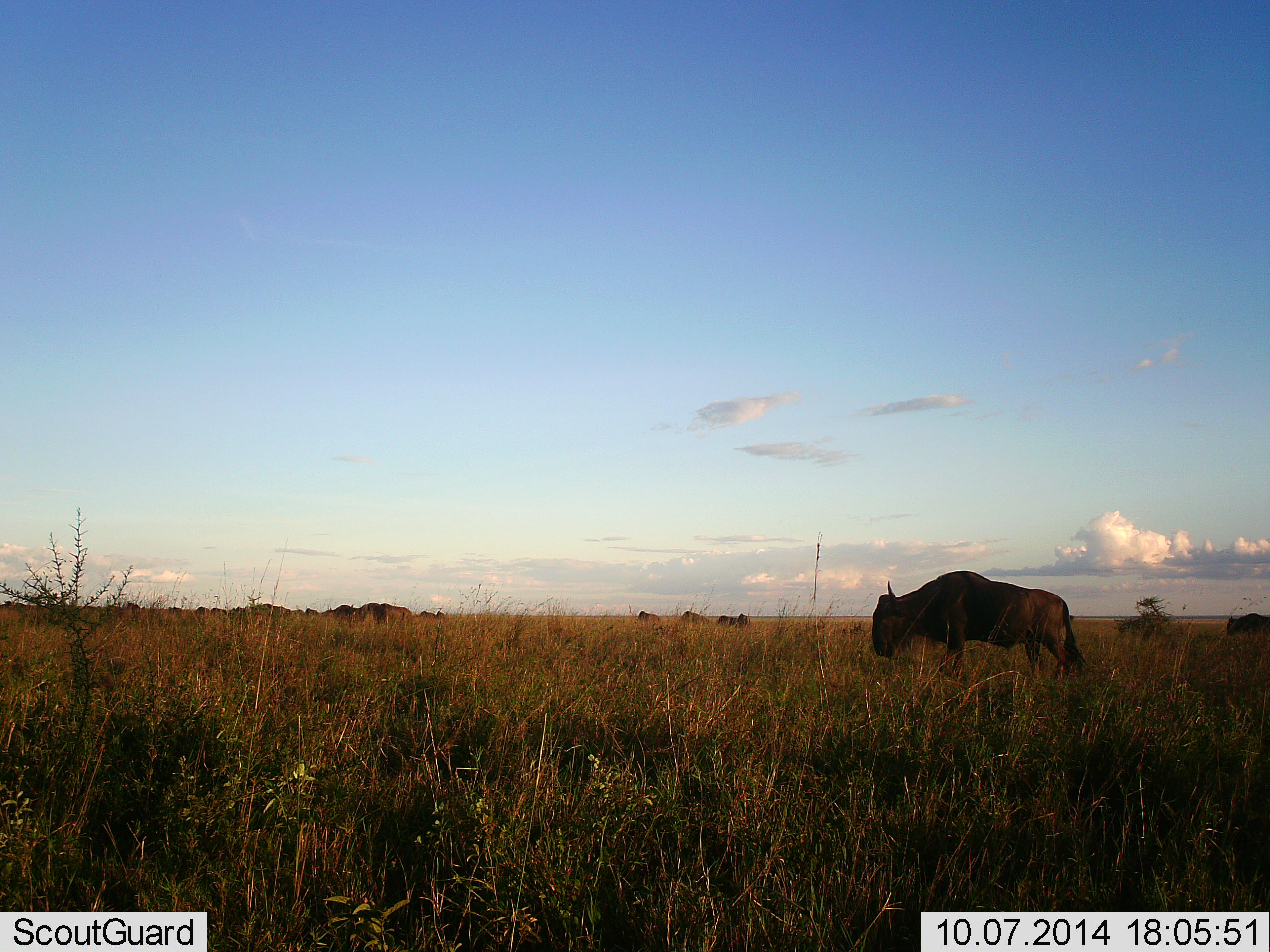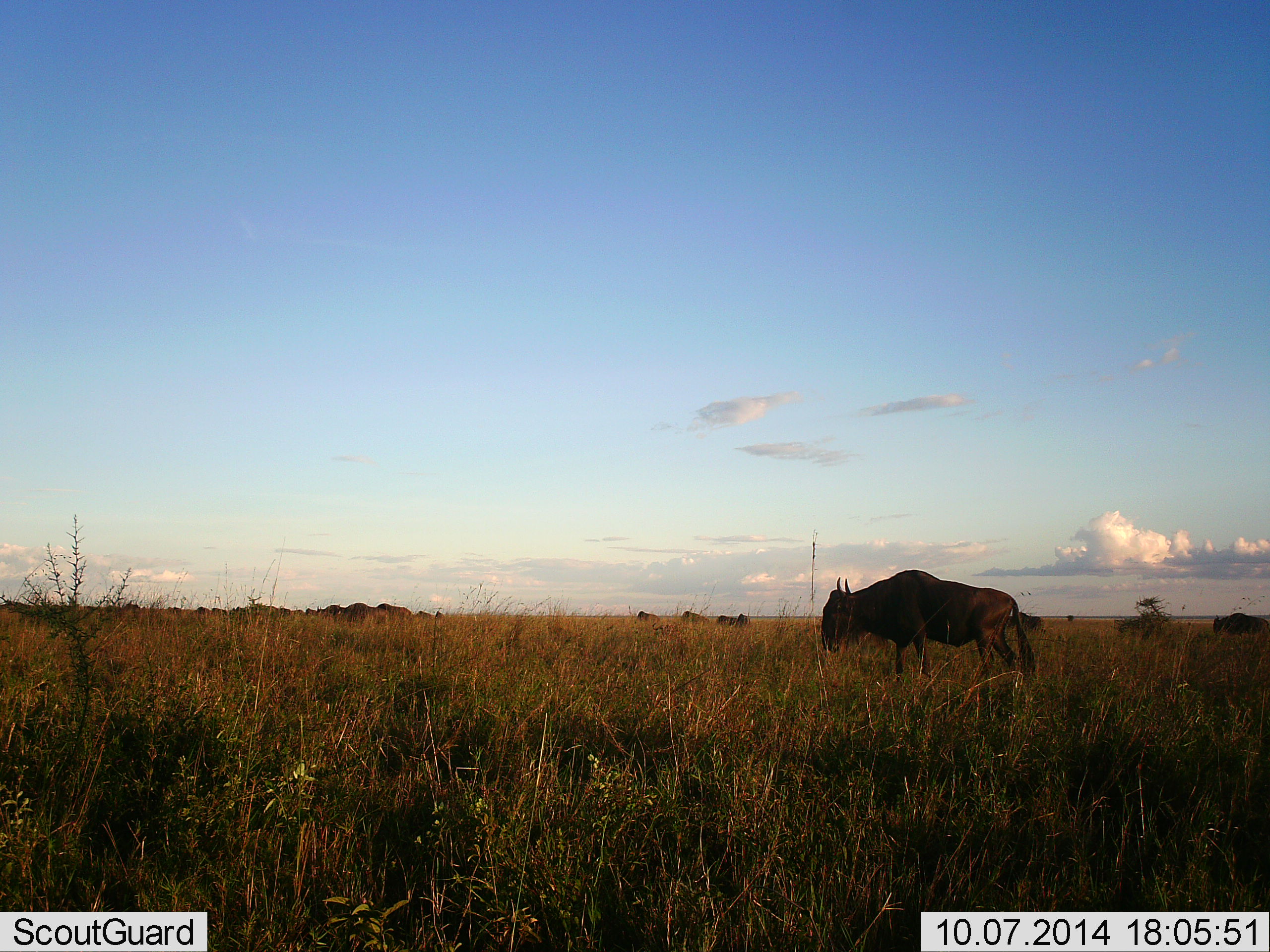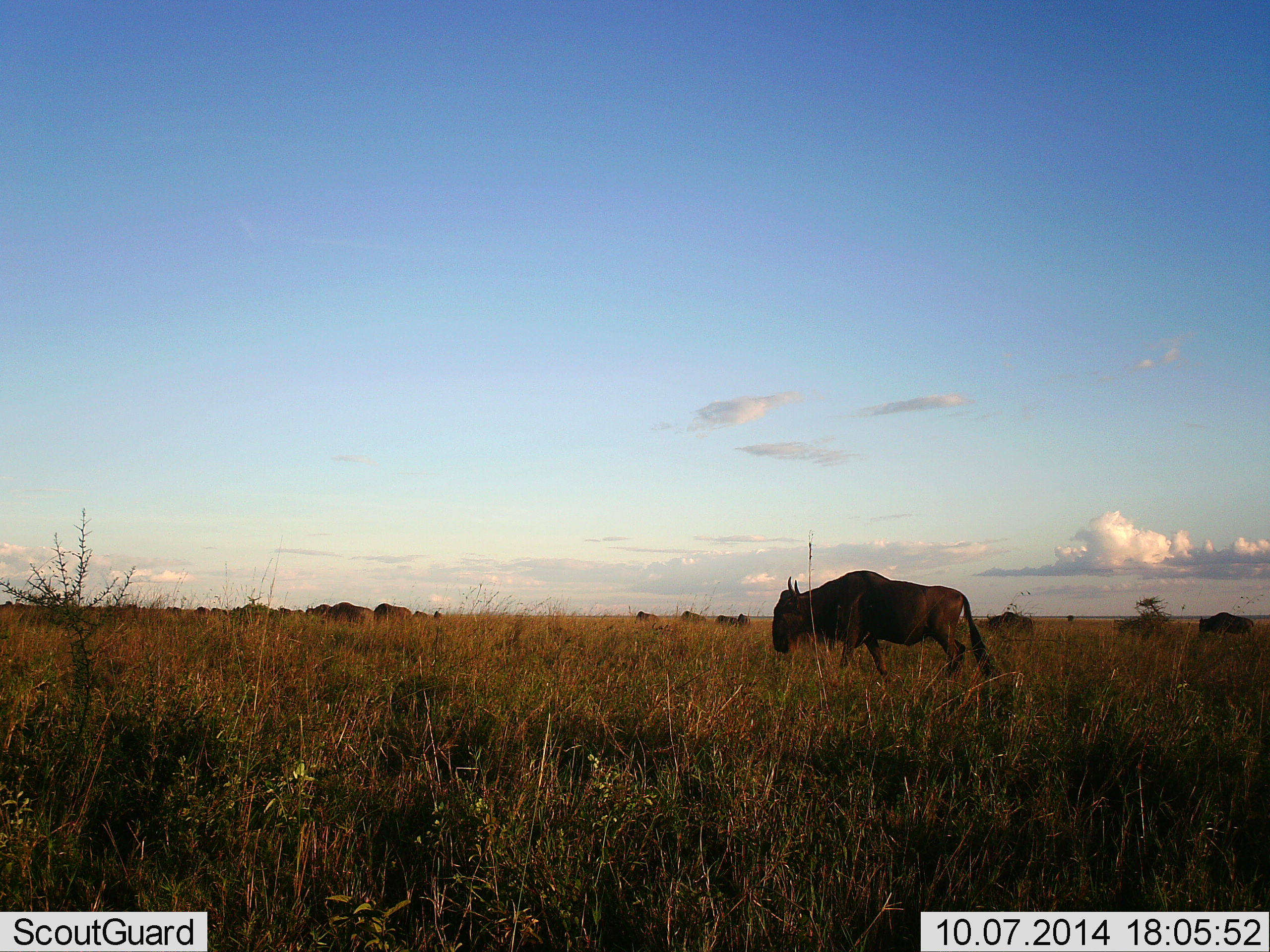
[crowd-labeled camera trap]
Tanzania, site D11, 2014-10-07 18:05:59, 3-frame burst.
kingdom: Animalia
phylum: Chordata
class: Mammalia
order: Artiodactyla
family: Bovidae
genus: Connochaetes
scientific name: Connochaetes taurinus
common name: blue wildebeest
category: wildebeest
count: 11-50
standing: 60%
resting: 0%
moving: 70%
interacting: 0%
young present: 0%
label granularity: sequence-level